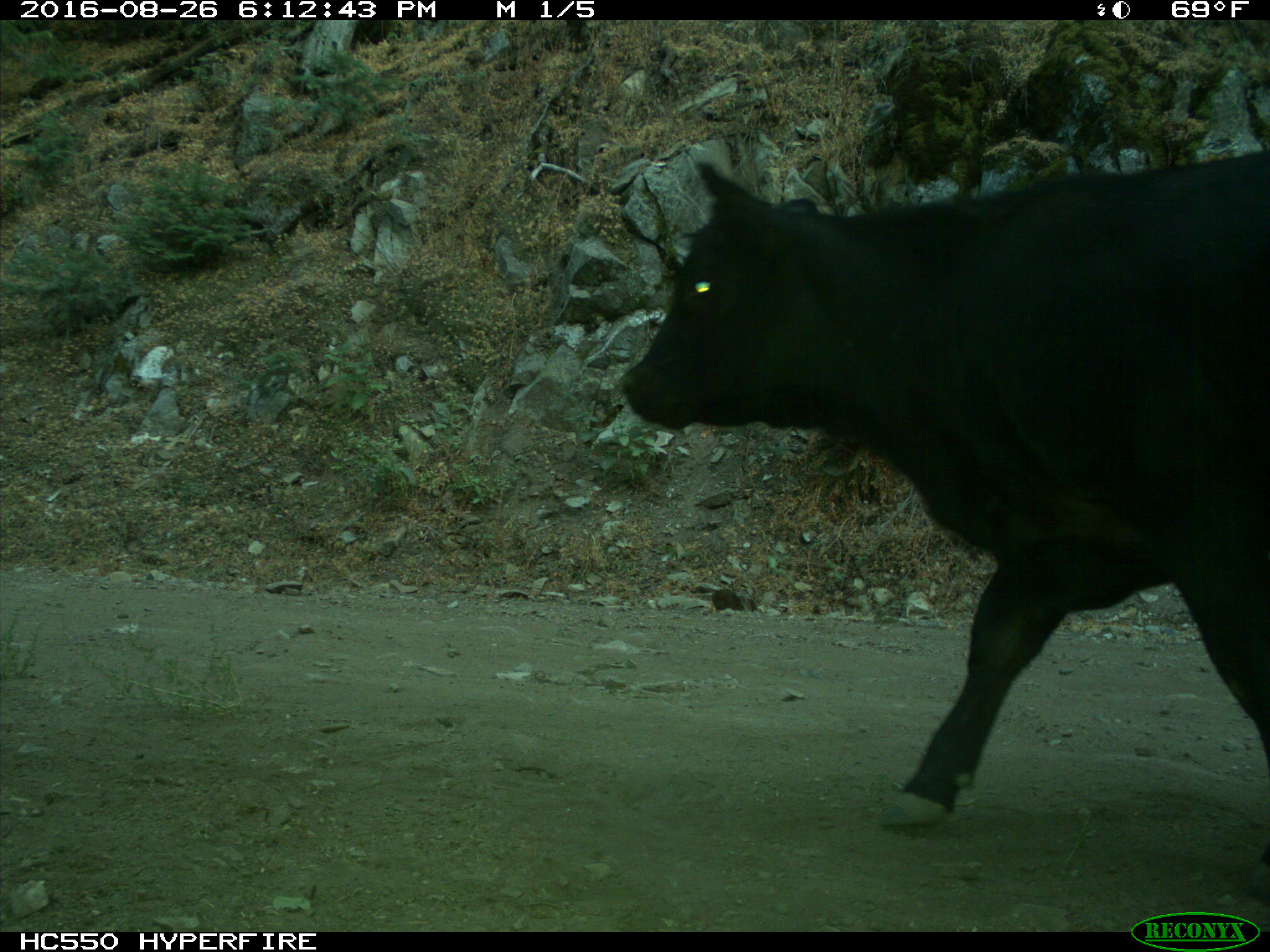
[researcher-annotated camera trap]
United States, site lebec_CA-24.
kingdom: Animalia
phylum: Chordata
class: Mammalia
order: Artiodactyla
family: Bovidae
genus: Bos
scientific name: Bos taurus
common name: domestic cow